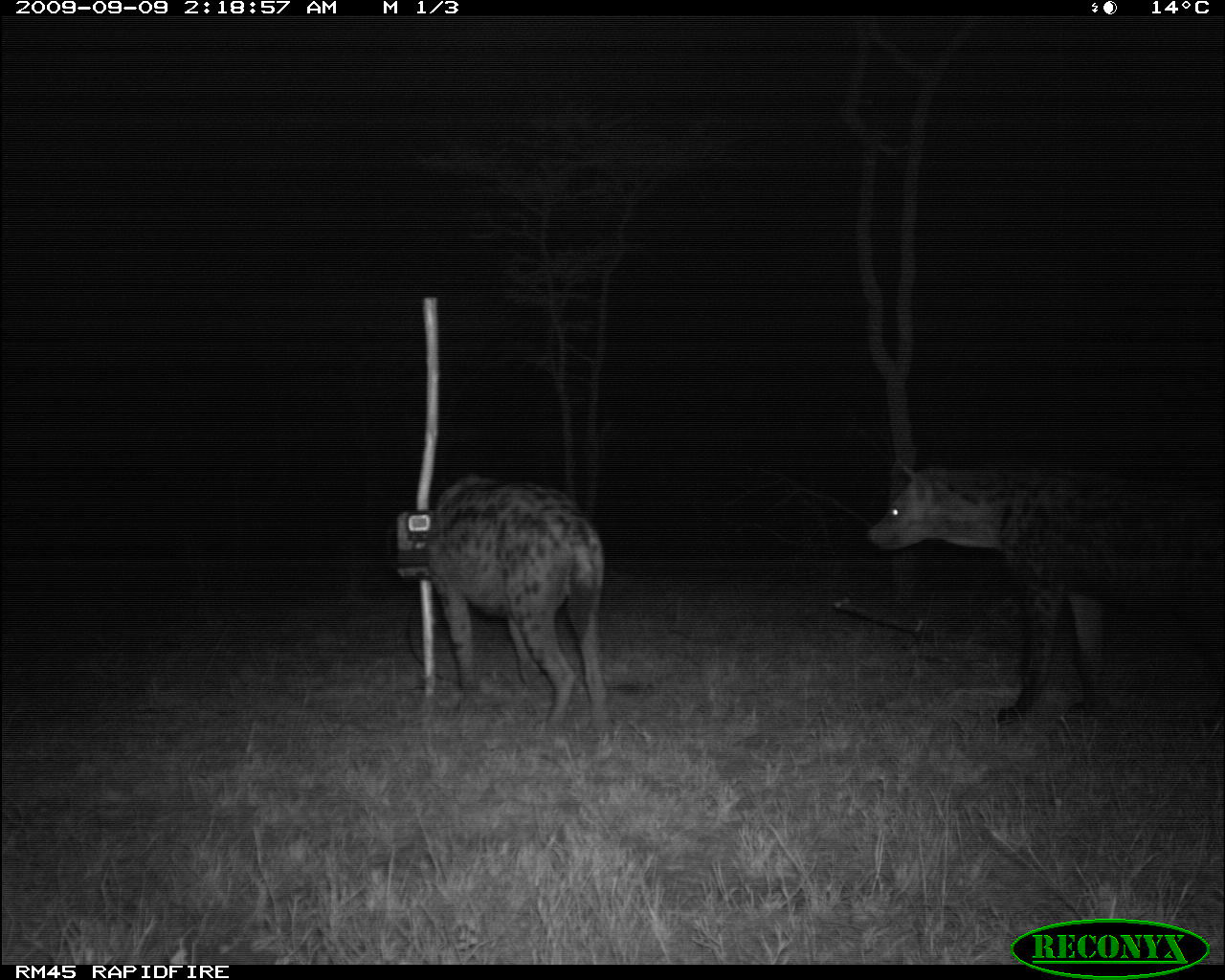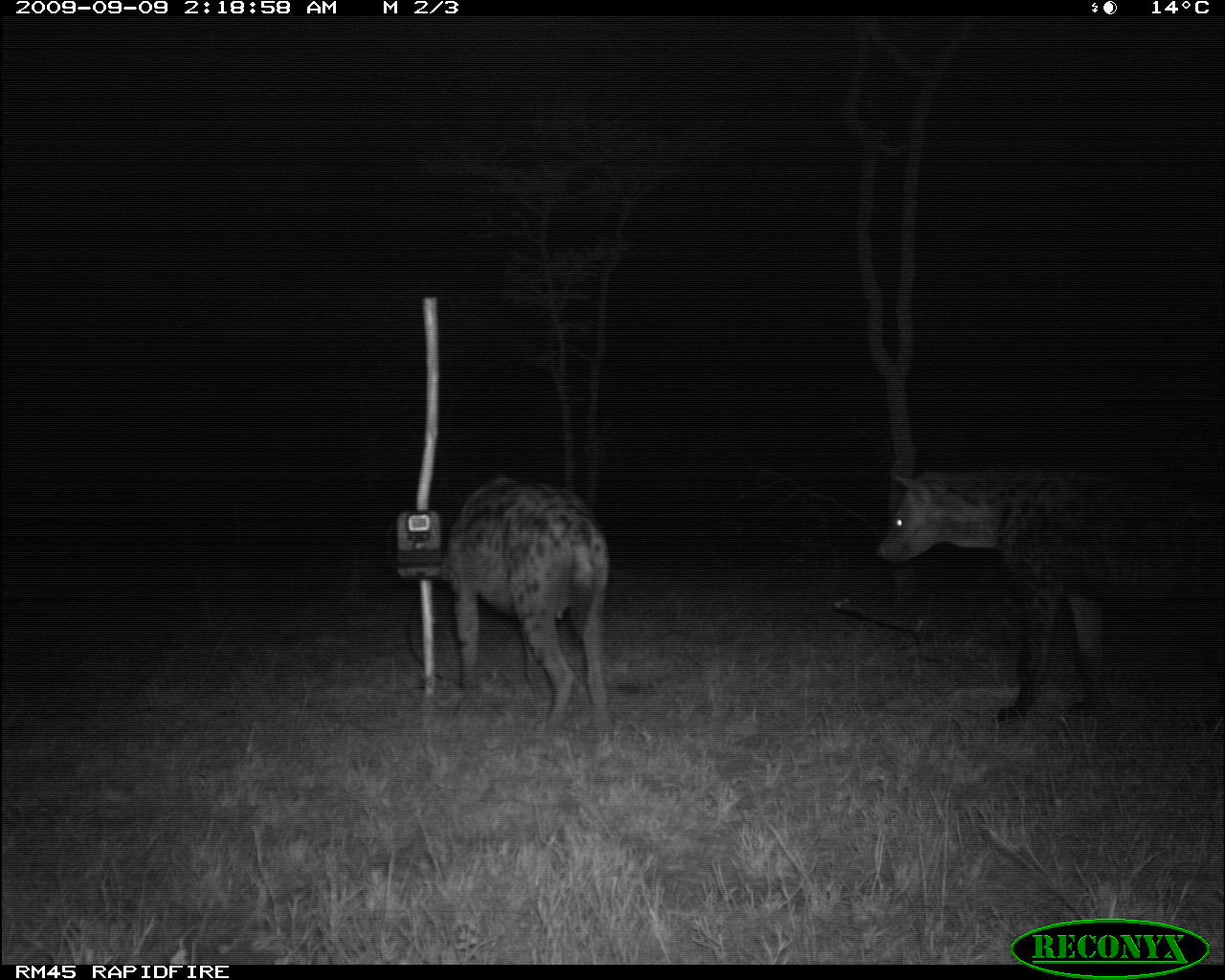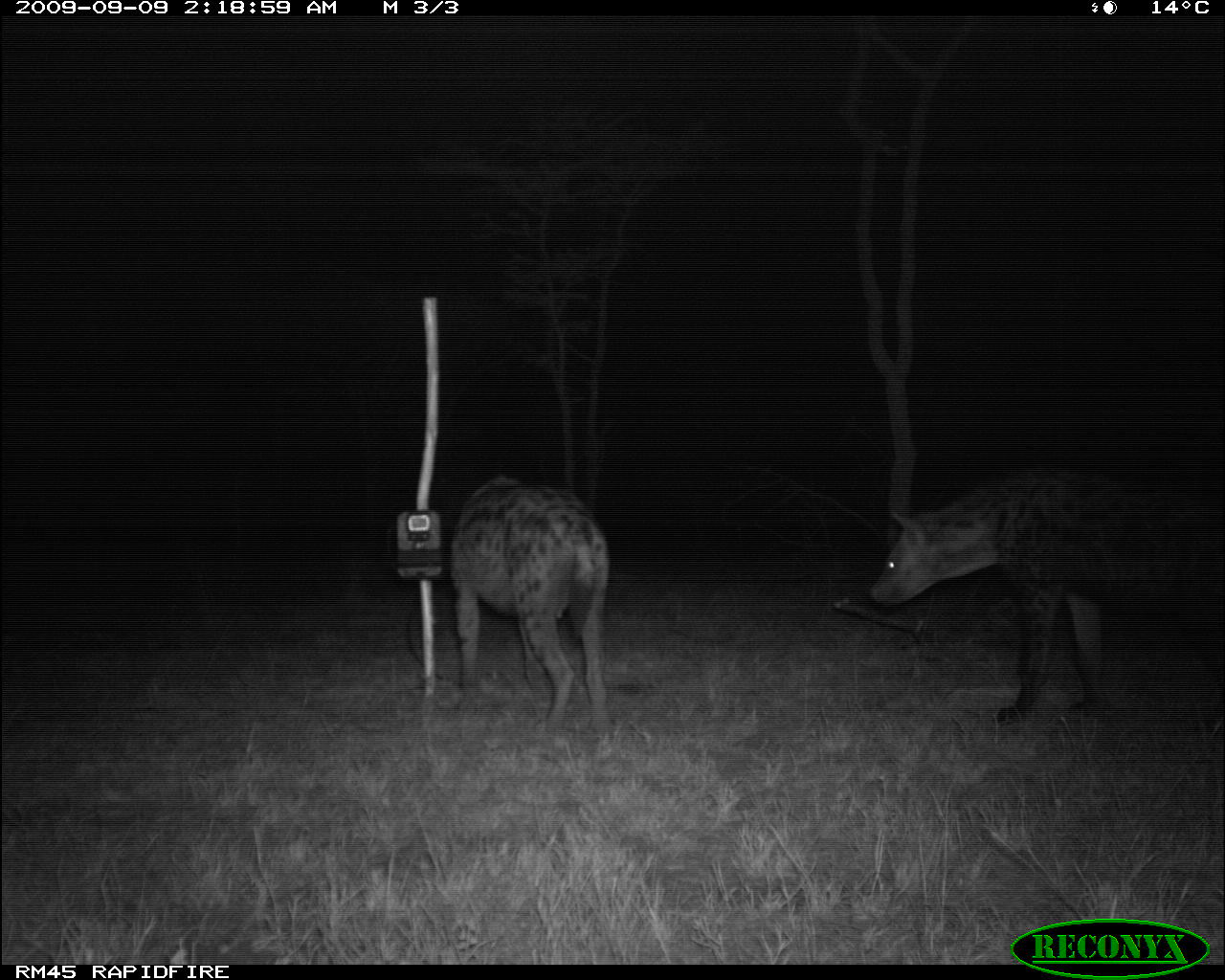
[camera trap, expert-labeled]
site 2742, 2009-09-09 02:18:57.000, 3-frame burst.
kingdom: Animalia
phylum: Chordata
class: Mammalia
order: Carnivora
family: Hyaenidae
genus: Crocuta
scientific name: Crocuta crocuta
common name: spotted hyena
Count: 2.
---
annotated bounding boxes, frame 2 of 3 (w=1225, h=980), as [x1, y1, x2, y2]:
crocuta crocuta: [873, 452, 1225, 722]; [436, 476, 613, 722]